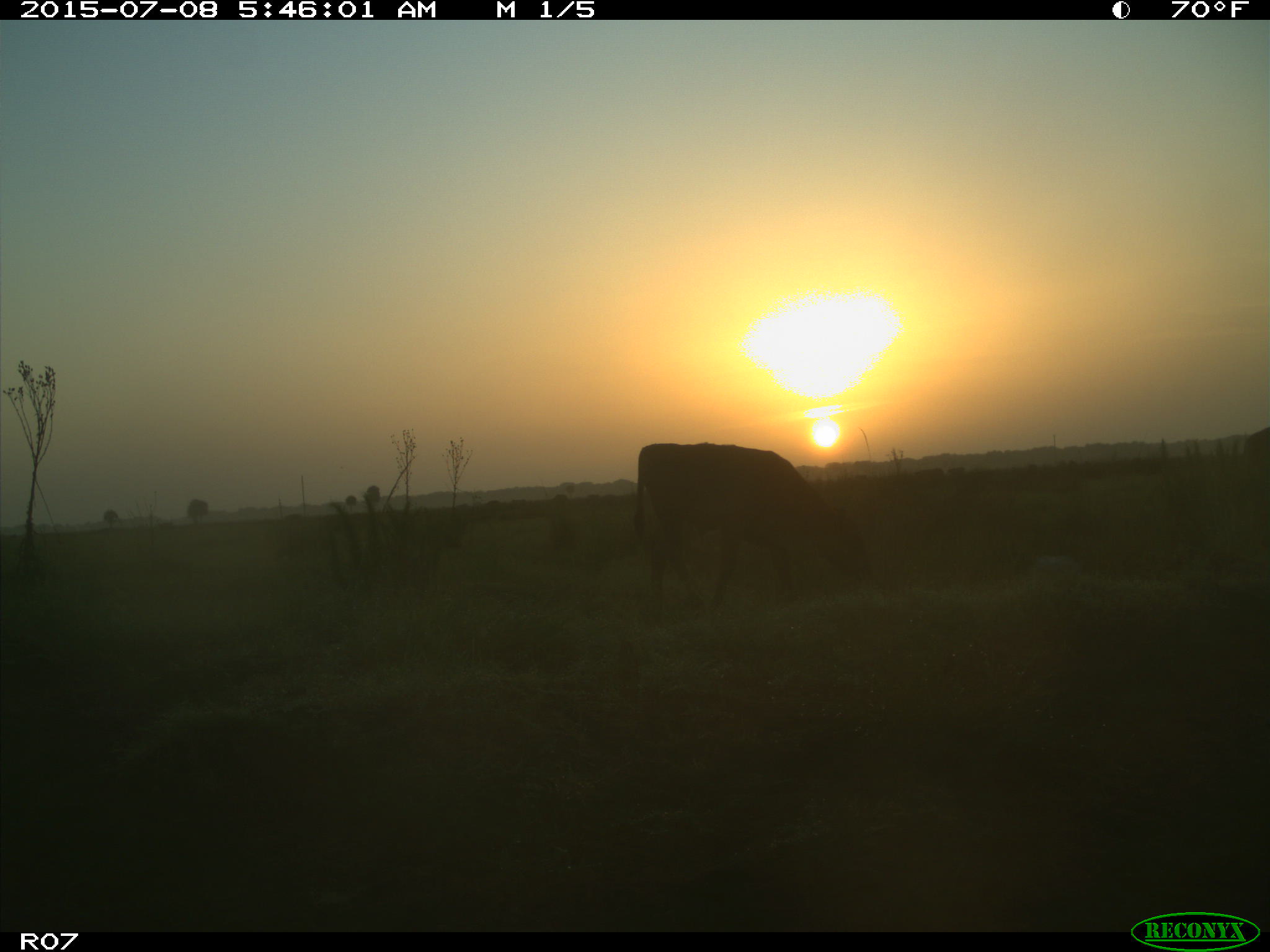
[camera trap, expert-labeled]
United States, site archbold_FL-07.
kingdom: Animalia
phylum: Chordata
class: Mammalia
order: Artiodactyla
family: Bovidae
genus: Bos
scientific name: Bos taurus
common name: domestic cow